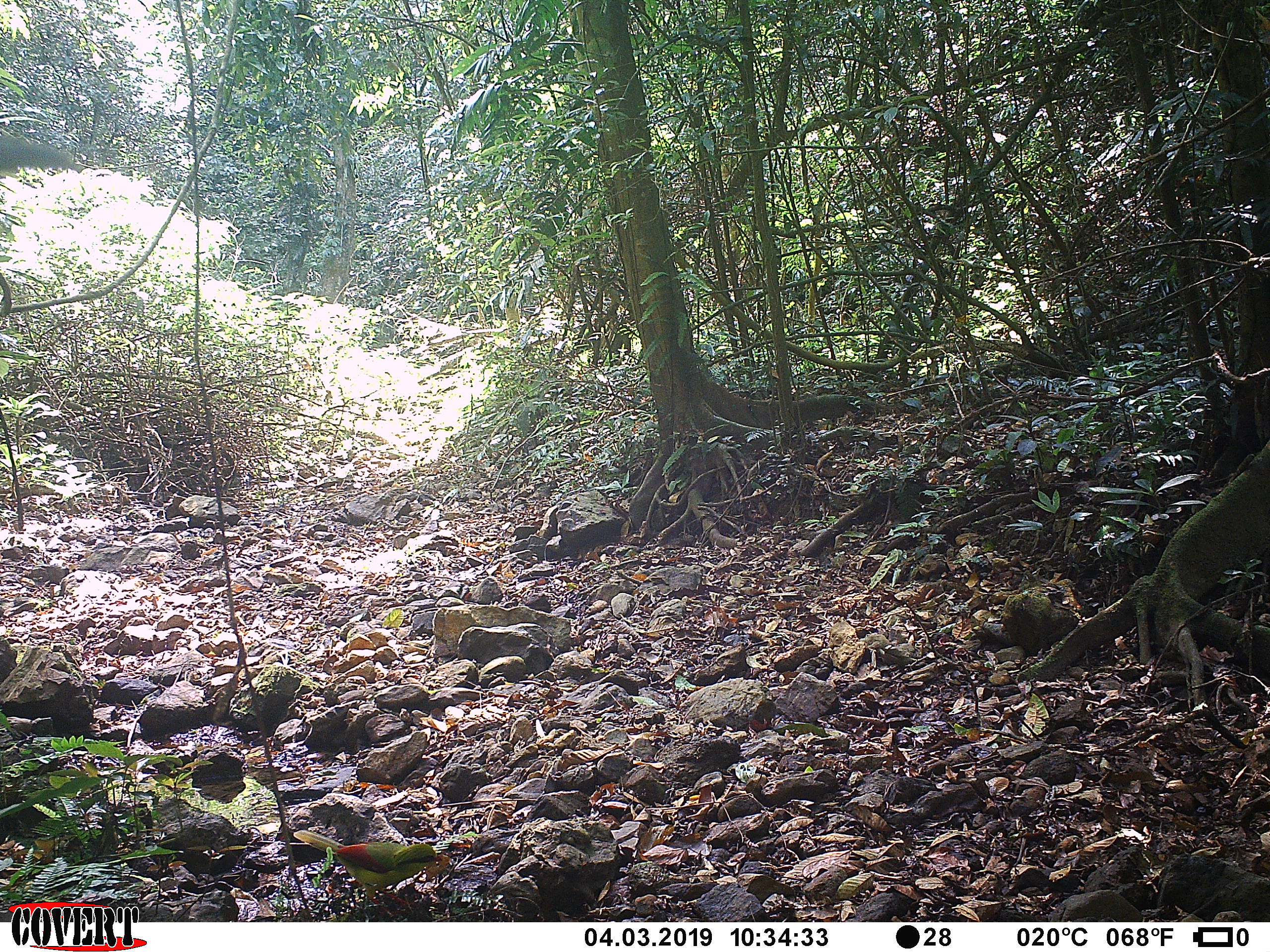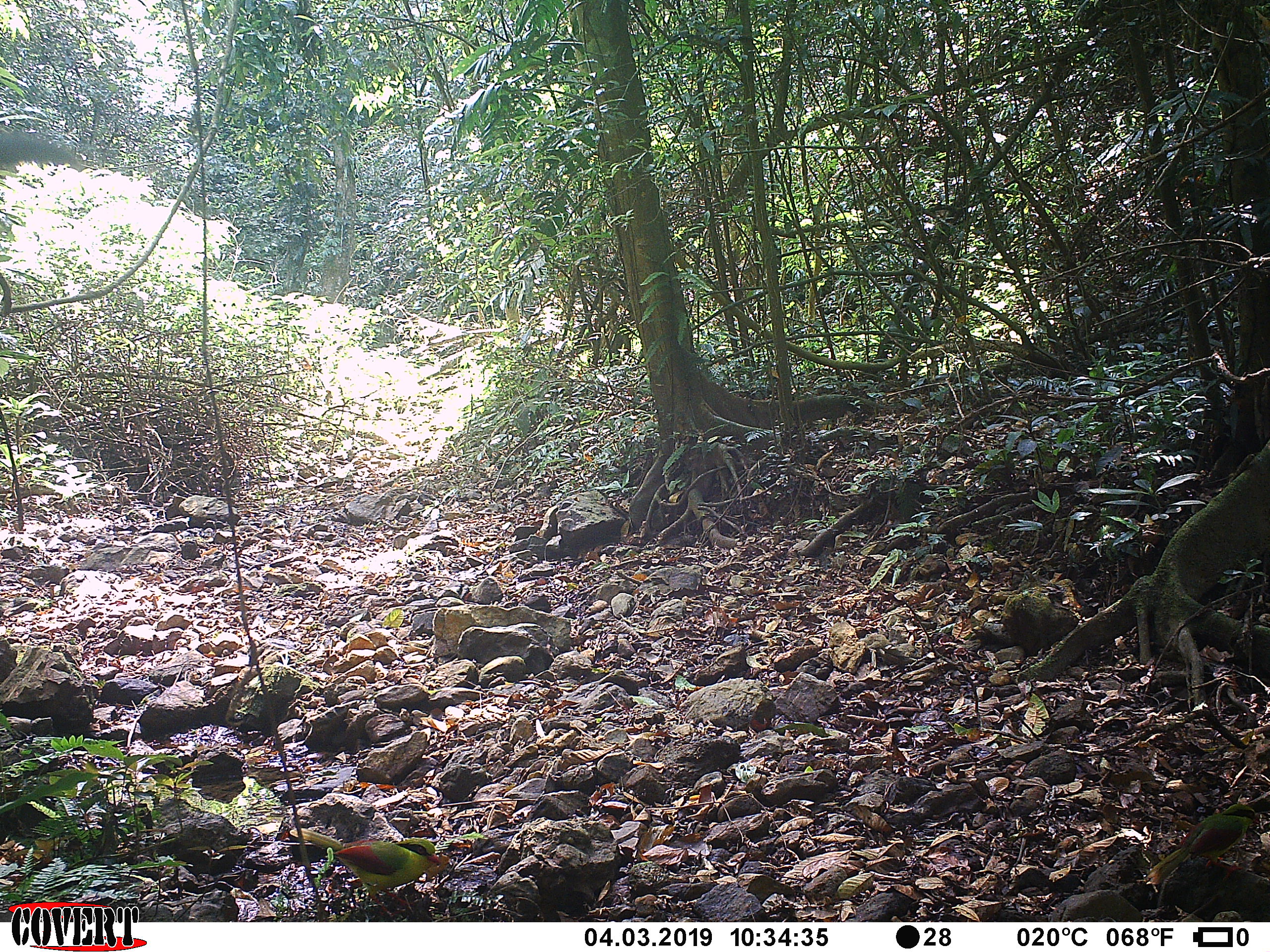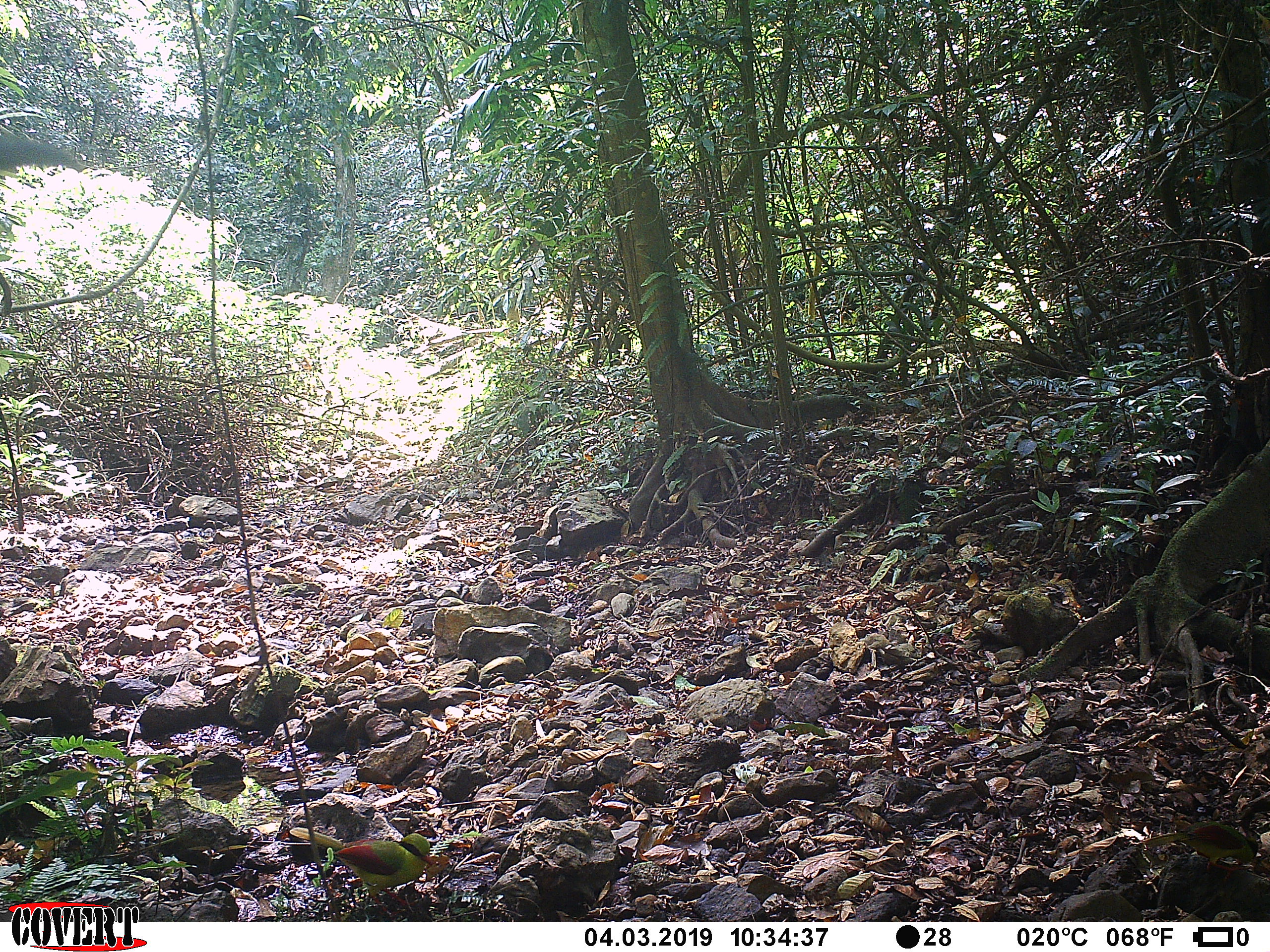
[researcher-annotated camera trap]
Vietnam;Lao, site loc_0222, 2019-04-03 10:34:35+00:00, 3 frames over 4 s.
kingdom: Animalia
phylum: Chordata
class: Aves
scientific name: Aves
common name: bird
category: unidentified bird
Unidentified bird (bird) (Aves). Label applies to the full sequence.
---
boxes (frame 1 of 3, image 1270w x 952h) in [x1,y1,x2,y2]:
unidentified bird: [292,828,442,918]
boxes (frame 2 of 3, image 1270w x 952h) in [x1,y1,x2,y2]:
unidentified bird: [288,827,441,917]; [1143,803,1260,884]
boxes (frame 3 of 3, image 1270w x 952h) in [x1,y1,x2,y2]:
unidentified bird: [289,827,435,920]; [1141,821,1259,880]